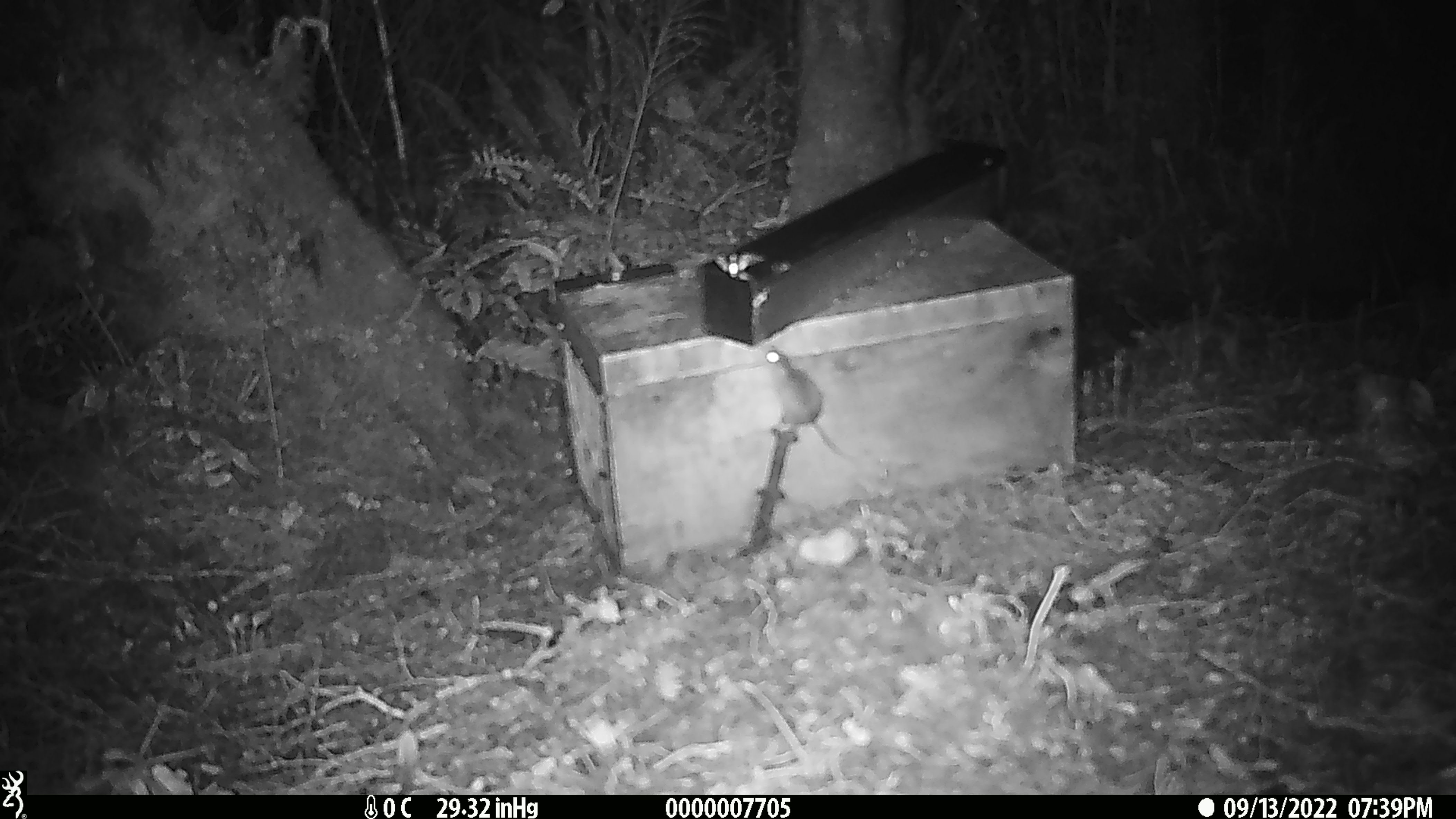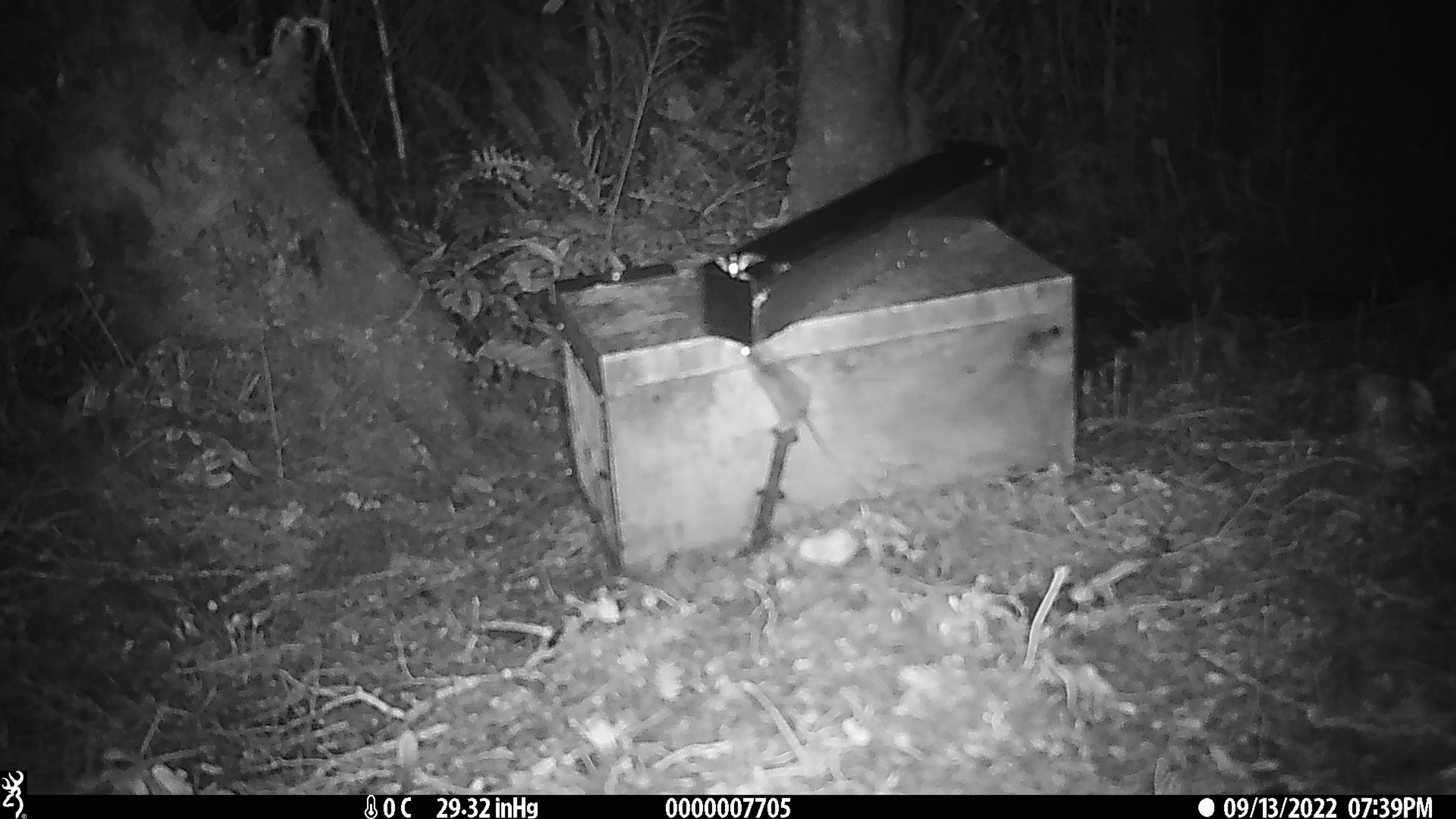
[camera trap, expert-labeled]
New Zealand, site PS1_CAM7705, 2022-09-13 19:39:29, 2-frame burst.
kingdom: Animalia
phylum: Chordata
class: Mammalia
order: Rodentia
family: Muridae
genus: Mus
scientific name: Mus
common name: mouse